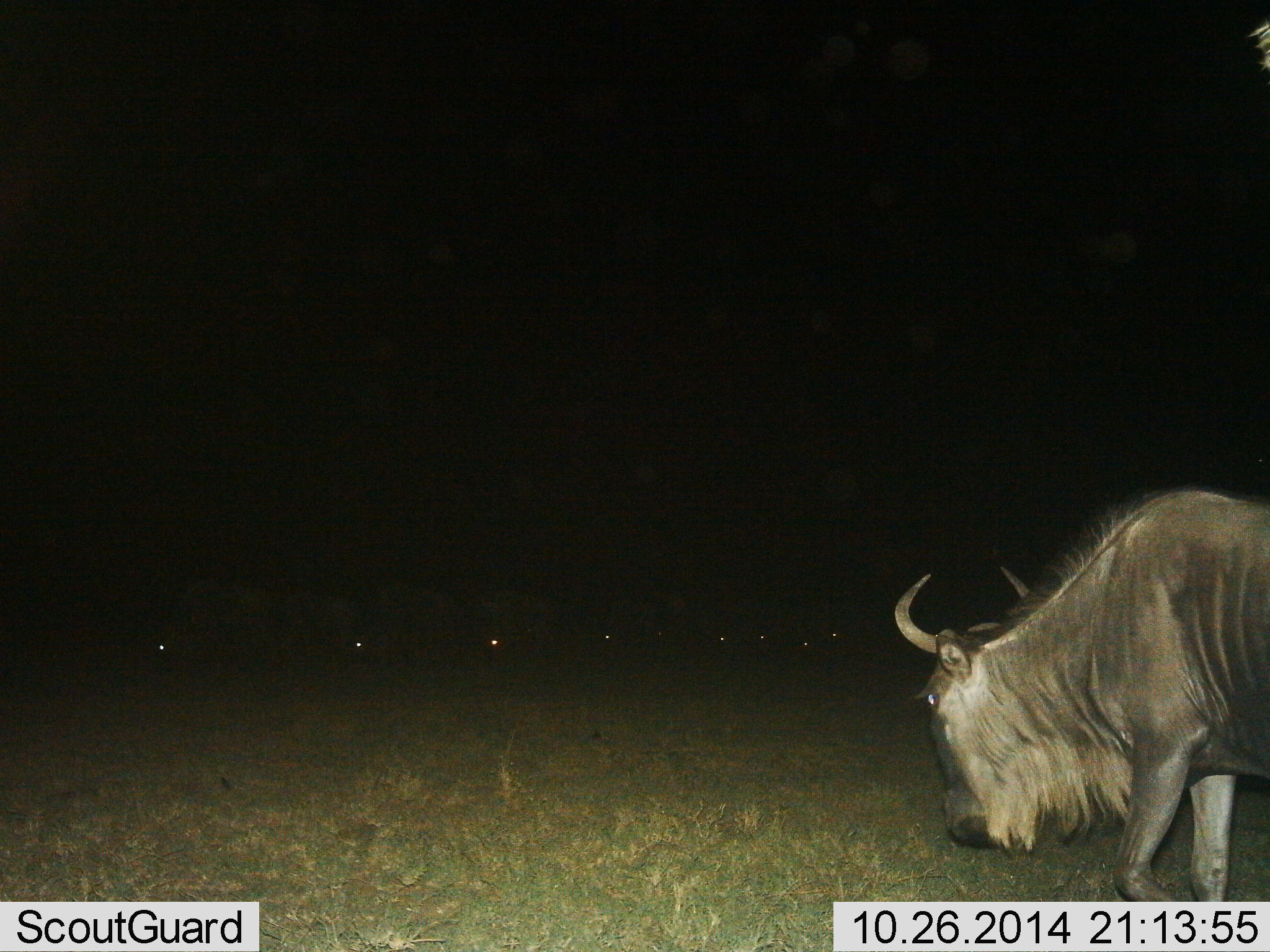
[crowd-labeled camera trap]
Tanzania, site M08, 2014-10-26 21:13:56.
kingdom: Animalia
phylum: Chordata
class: Mammalia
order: Artiodactyla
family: Bovidae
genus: Connochaetes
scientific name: Connochaetes taurinus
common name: blue wildebeest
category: wildebeest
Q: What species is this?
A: Wildebeest (blue wildebeest) (Connochaetes taurinus).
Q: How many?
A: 9.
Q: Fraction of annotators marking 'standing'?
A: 60%.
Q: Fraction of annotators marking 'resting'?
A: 10%.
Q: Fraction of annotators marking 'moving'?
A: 20%.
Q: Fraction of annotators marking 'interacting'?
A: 0%.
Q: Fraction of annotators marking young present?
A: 0%.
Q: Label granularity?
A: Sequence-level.